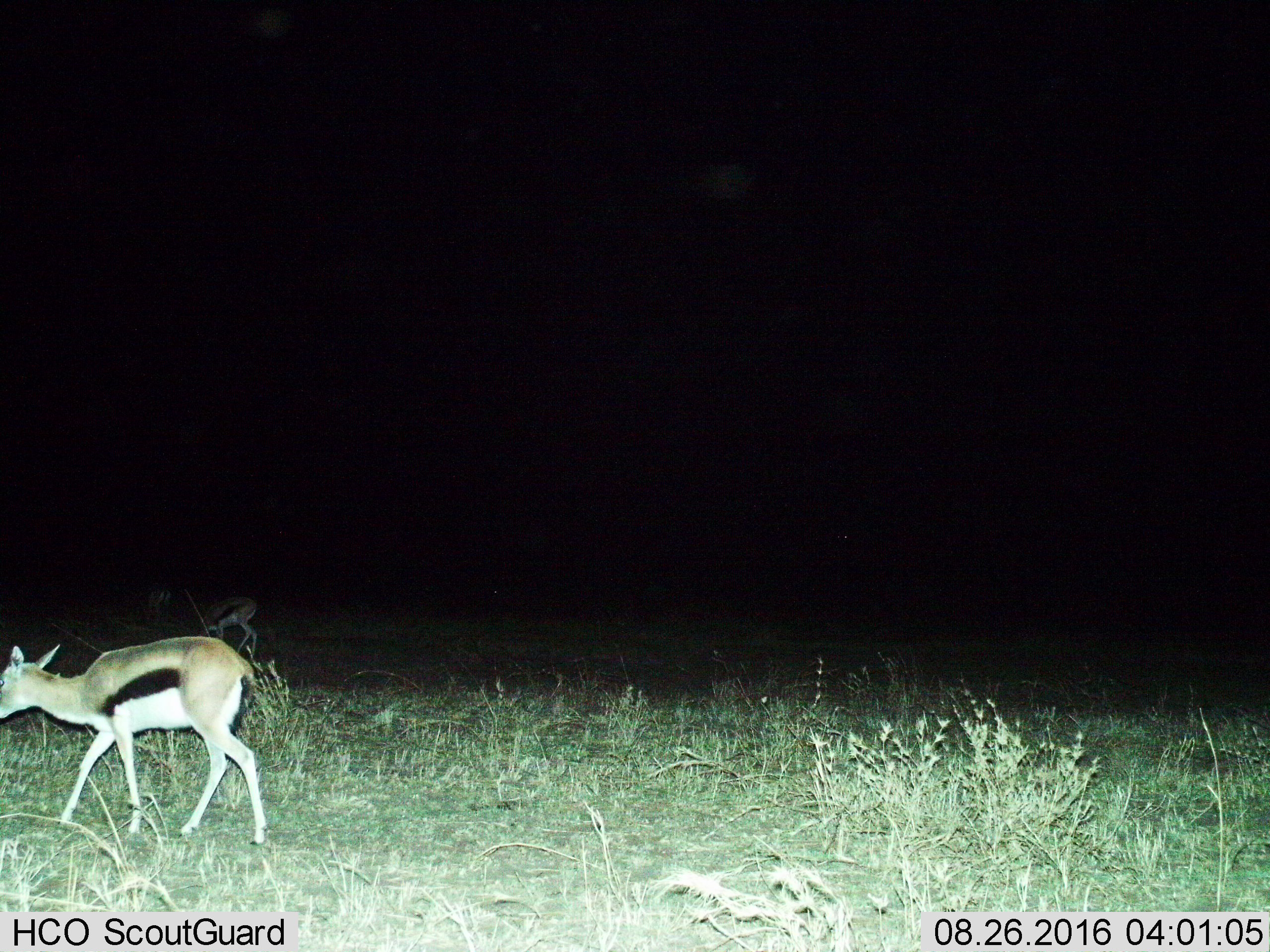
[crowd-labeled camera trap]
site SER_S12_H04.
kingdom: Animalia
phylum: Chordata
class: Mammalia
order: Artiodactyla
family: Bovidae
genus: Eudorcas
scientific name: Eudorcas thomsonii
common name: thomson's gazelle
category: gazellethomsons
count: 2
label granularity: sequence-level